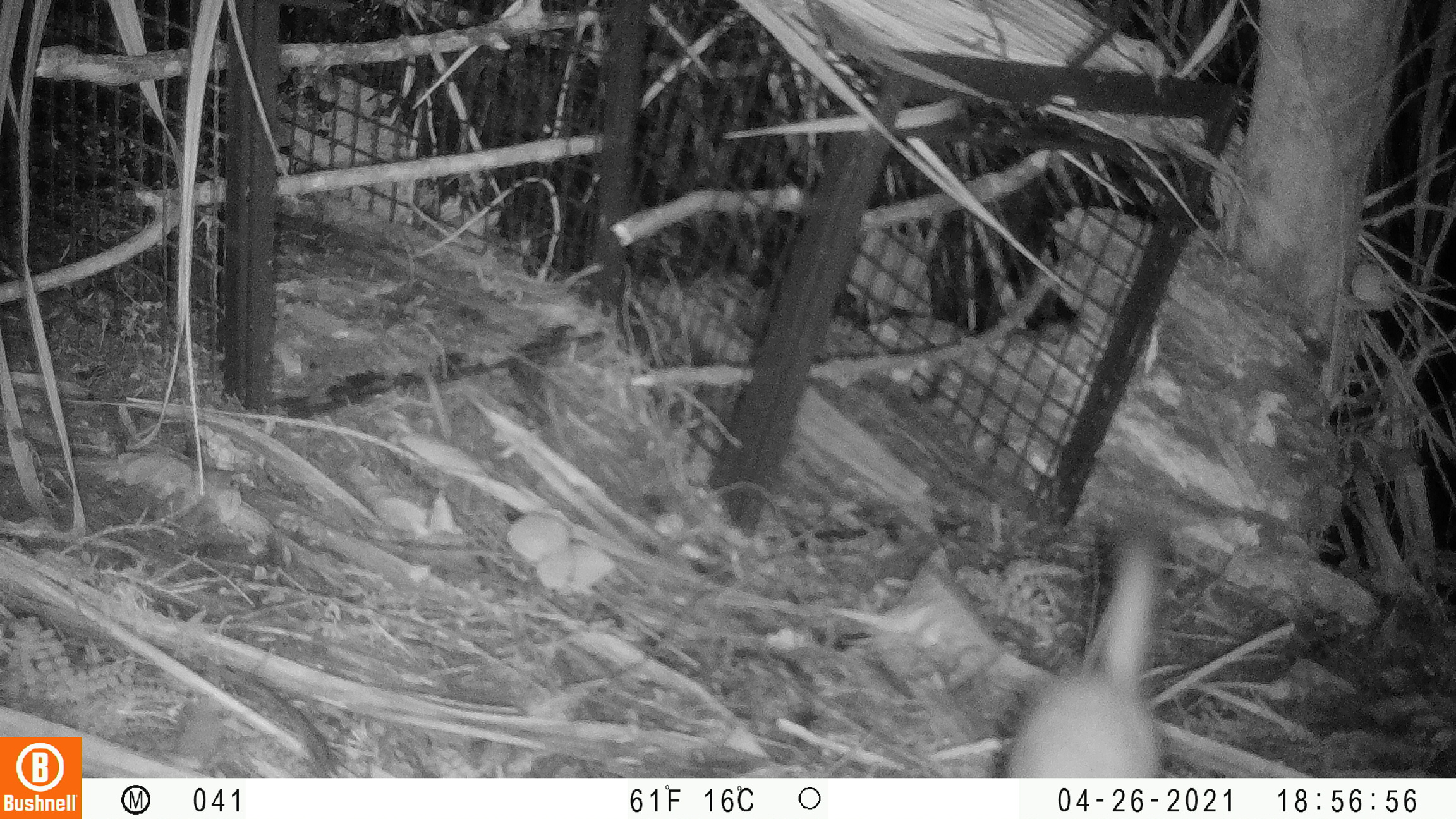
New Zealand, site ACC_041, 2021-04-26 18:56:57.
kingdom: Animalia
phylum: Chordata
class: Mammalia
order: Carnivora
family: Mustelidae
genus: Mustela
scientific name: Mustela erminea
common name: stoat